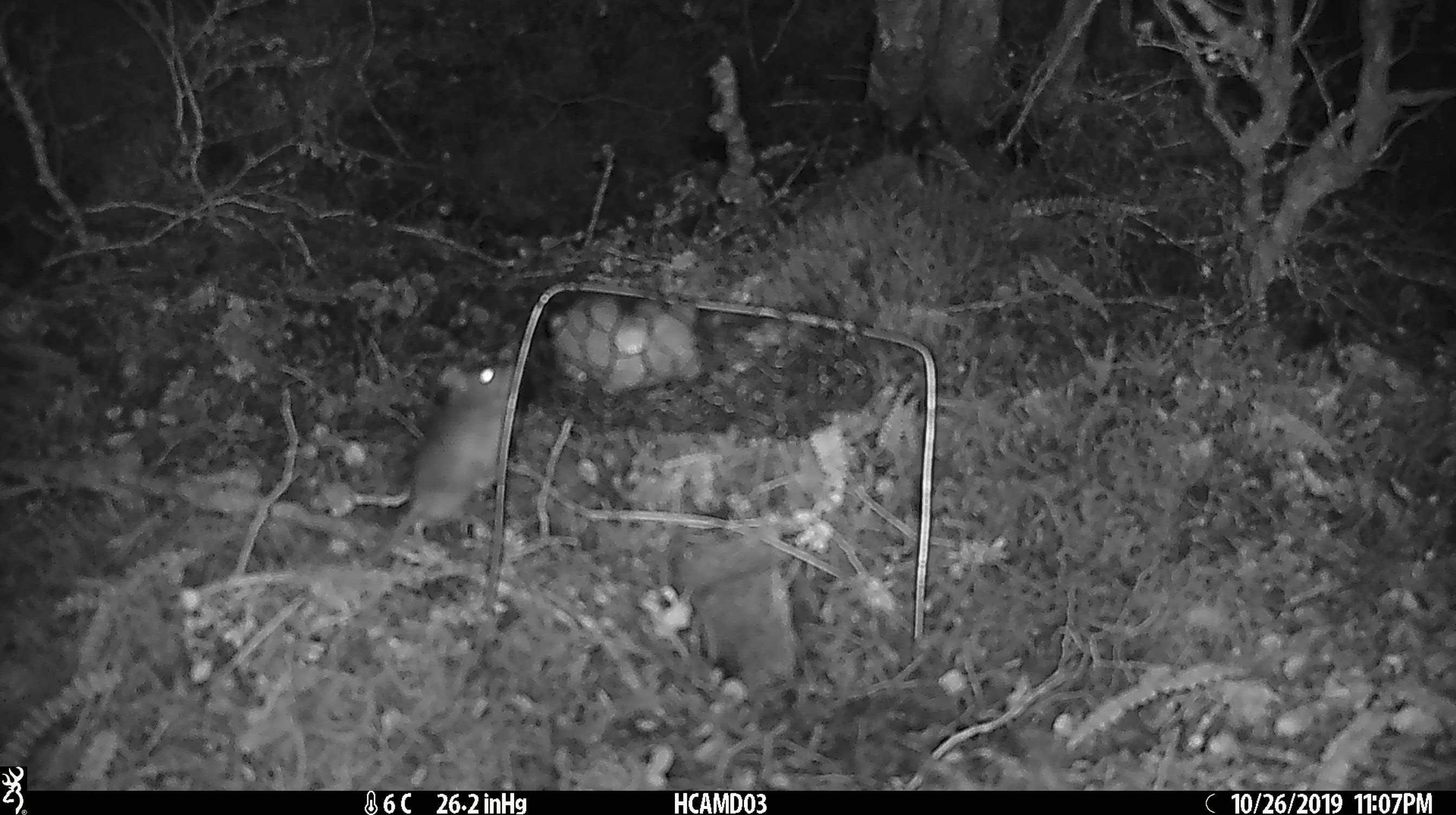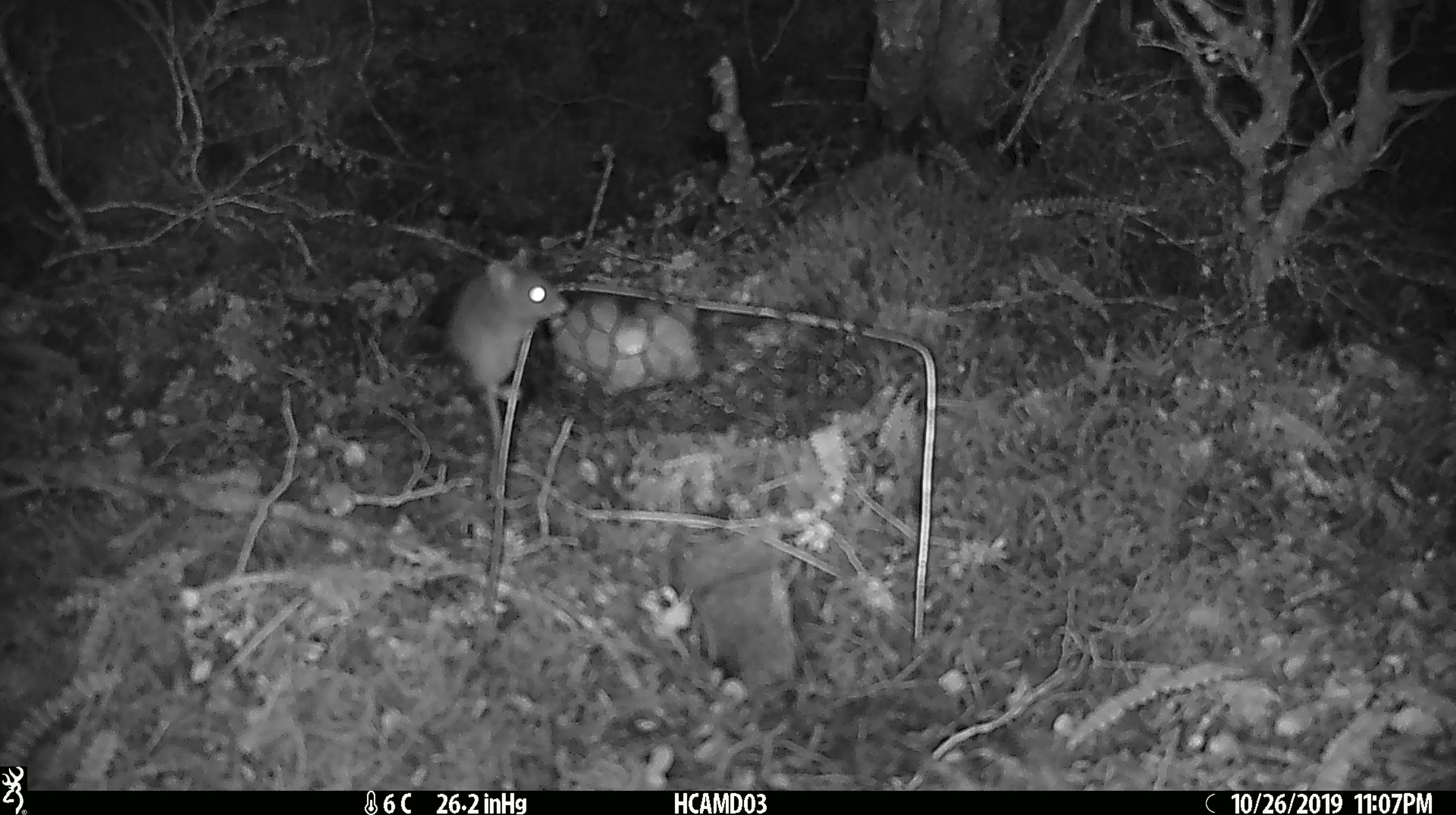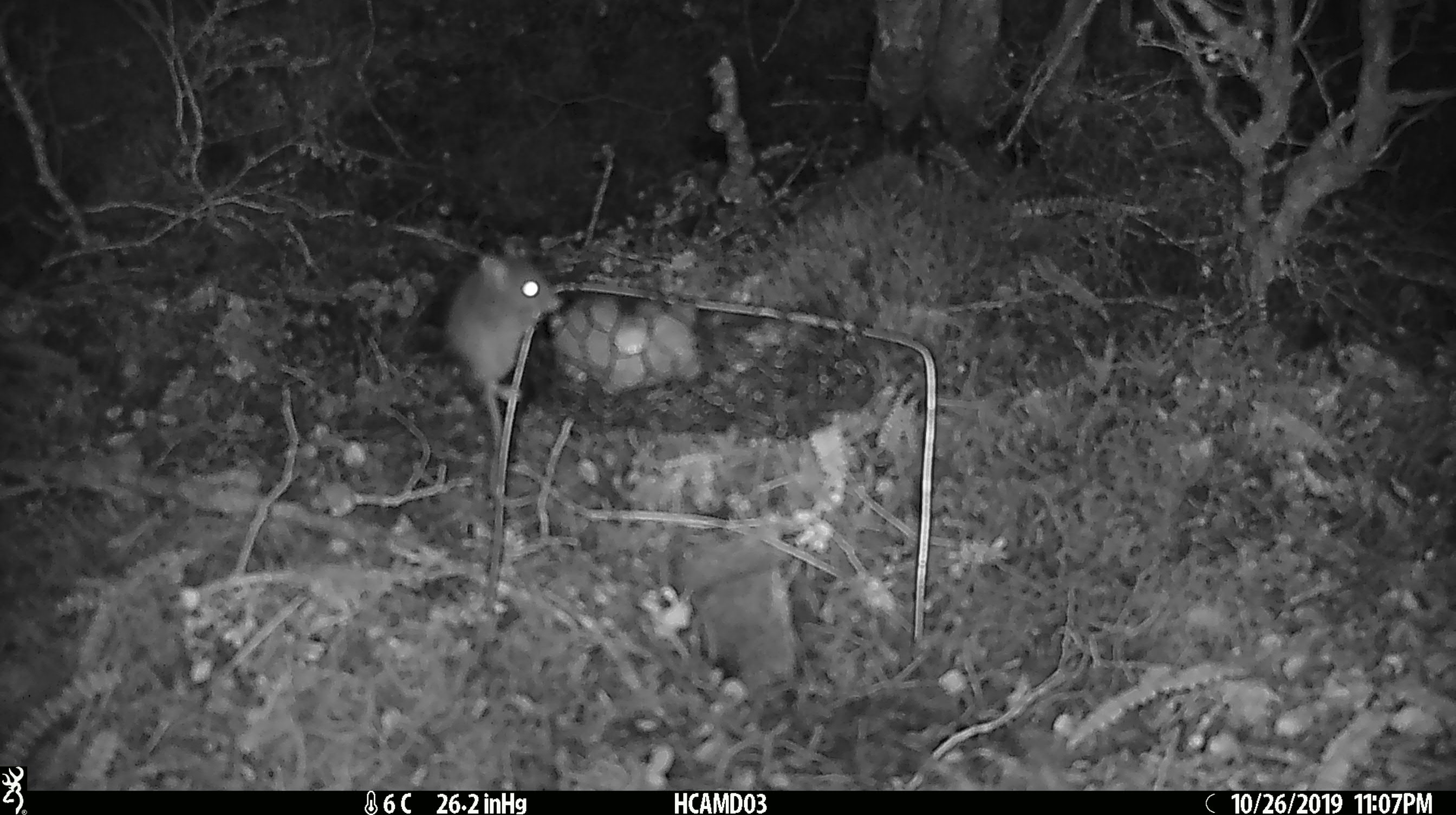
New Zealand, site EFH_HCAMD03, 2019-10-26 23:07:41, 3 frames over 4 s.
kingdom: Animalia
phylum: Chordata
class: Mammalia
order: Rodentia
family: Muridae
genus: Mus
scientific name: Mus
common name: mouse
Mouse (Mus).